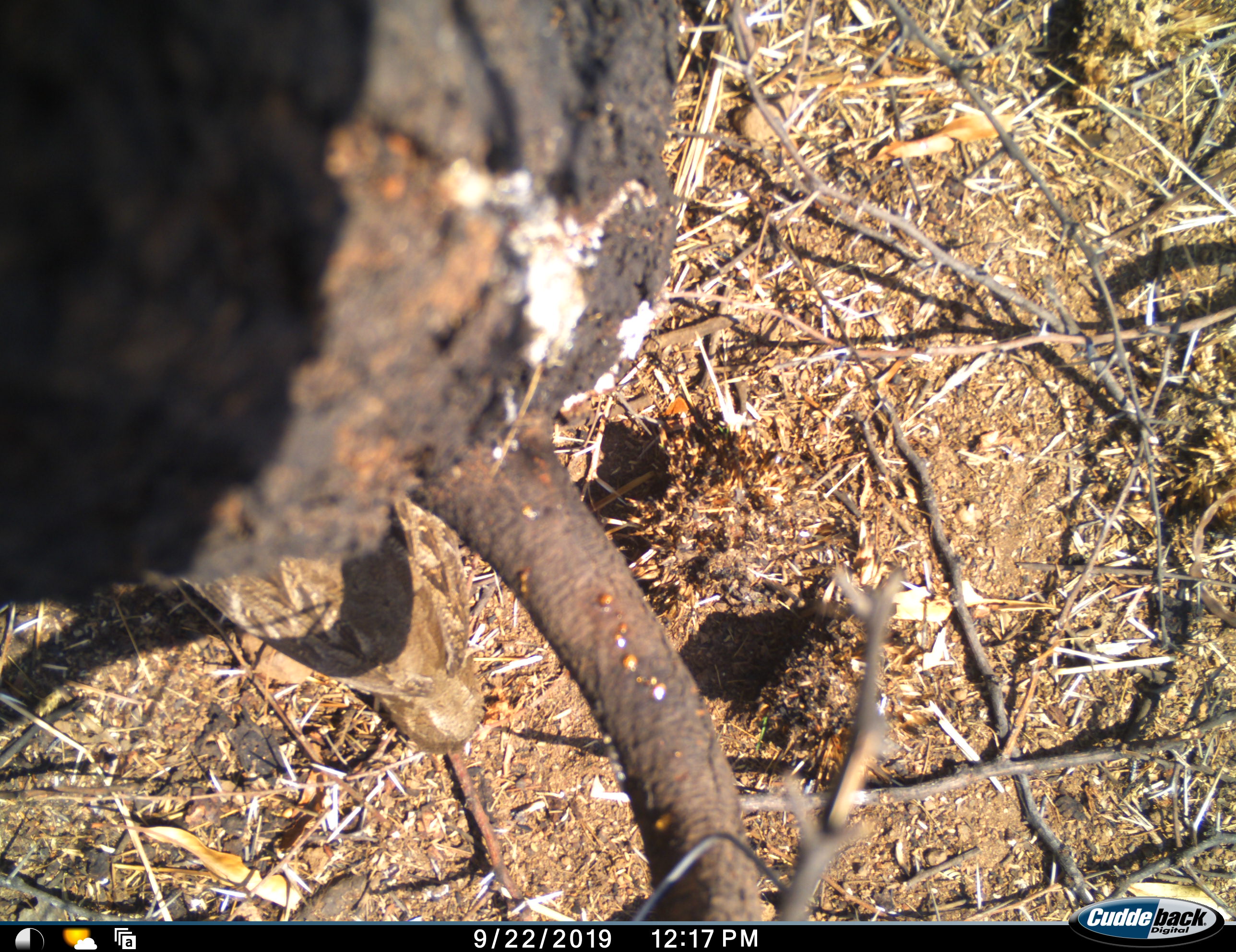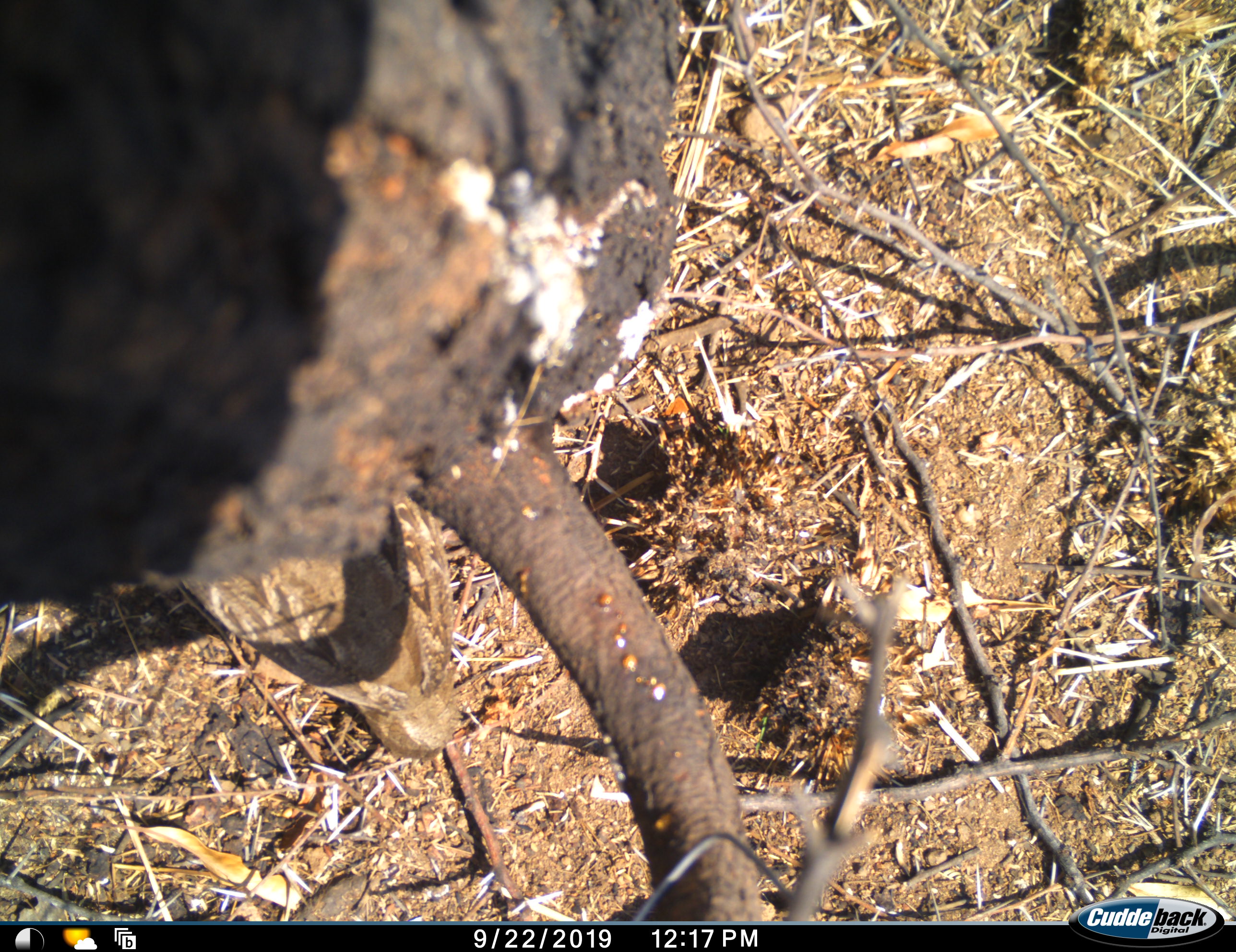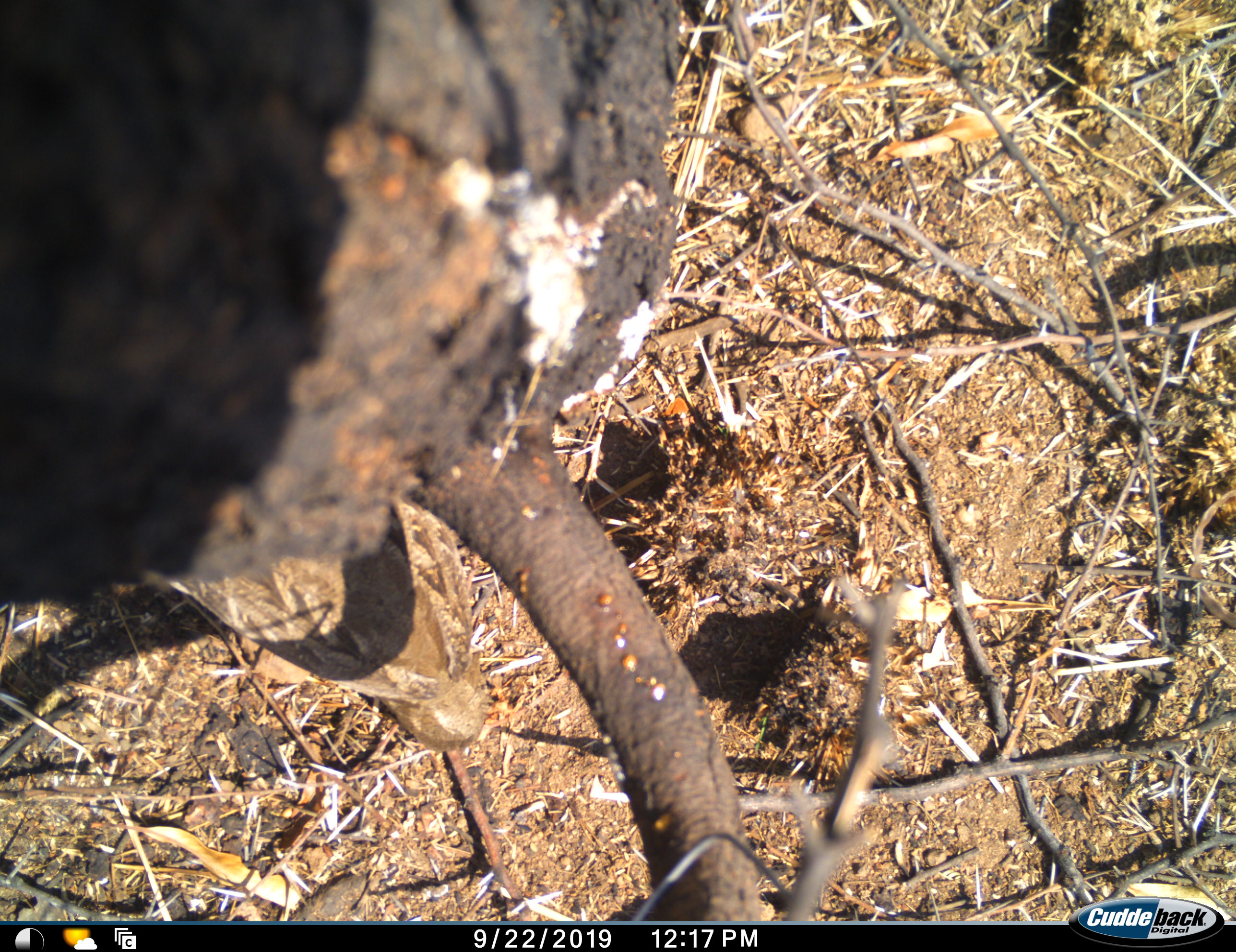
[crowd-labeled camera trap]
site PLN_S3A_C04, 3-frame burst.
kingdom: Animalia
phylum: Chordata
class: Aves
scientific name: Aves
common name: bird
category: birdother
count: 1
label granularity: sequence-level